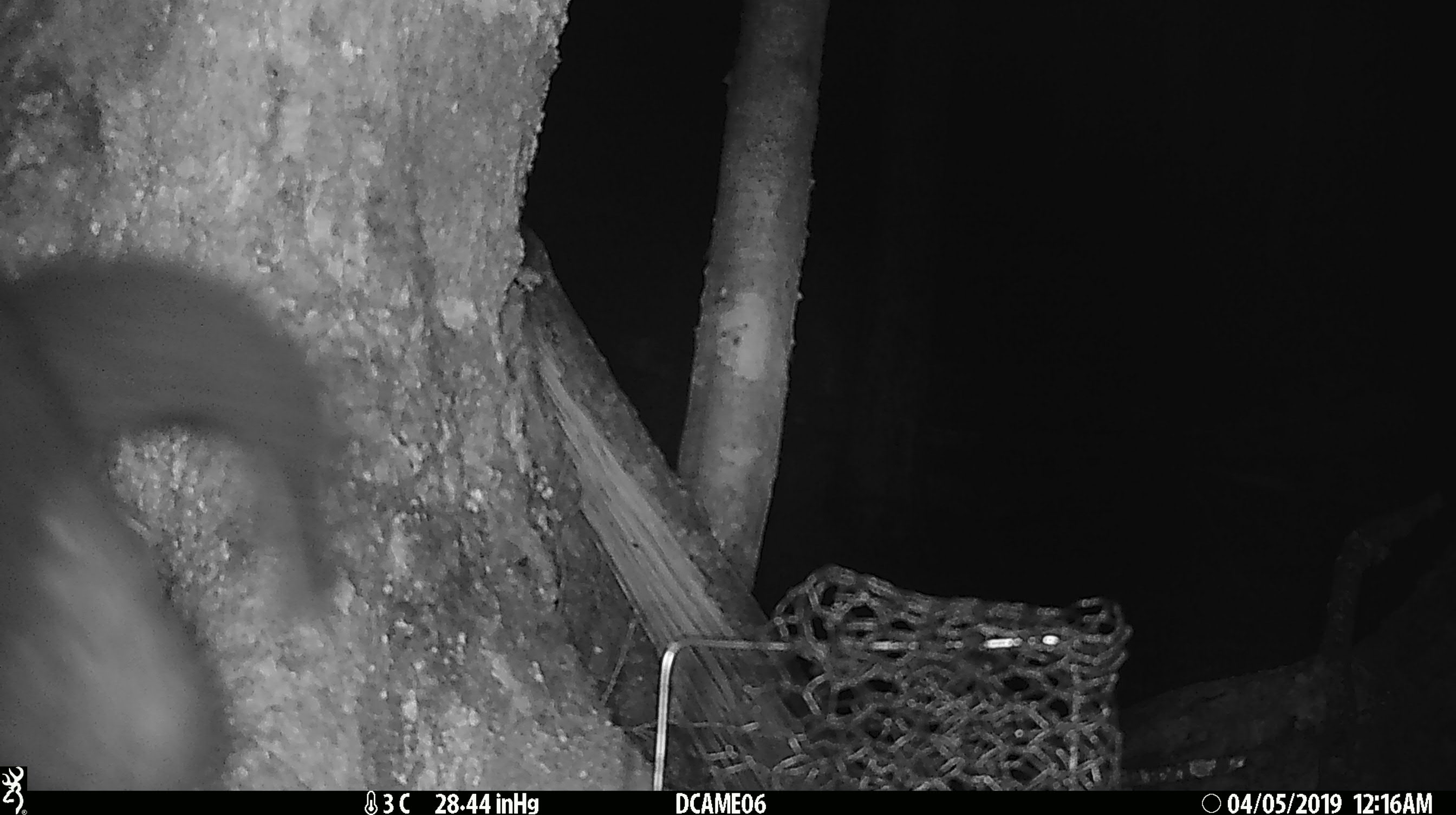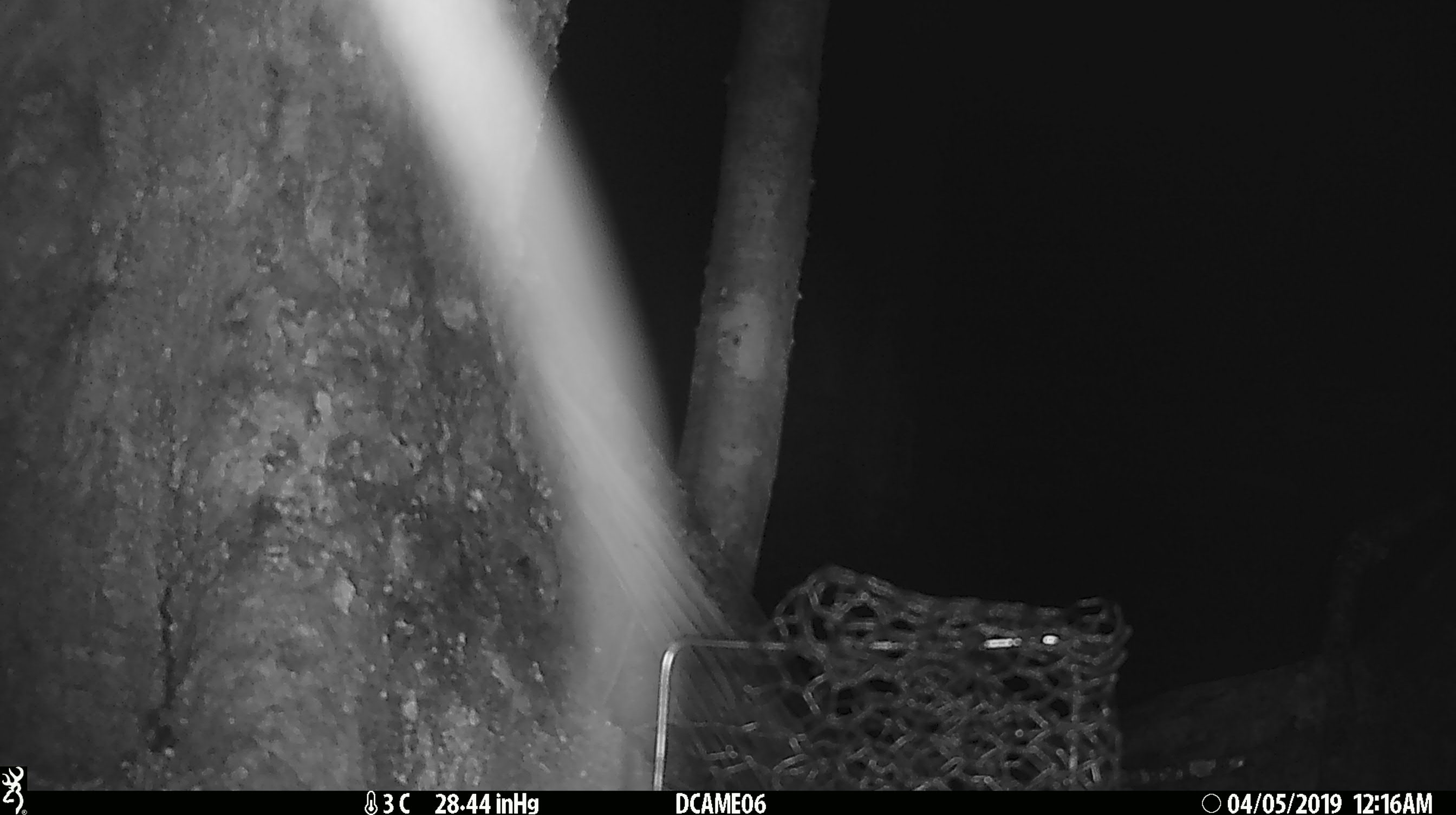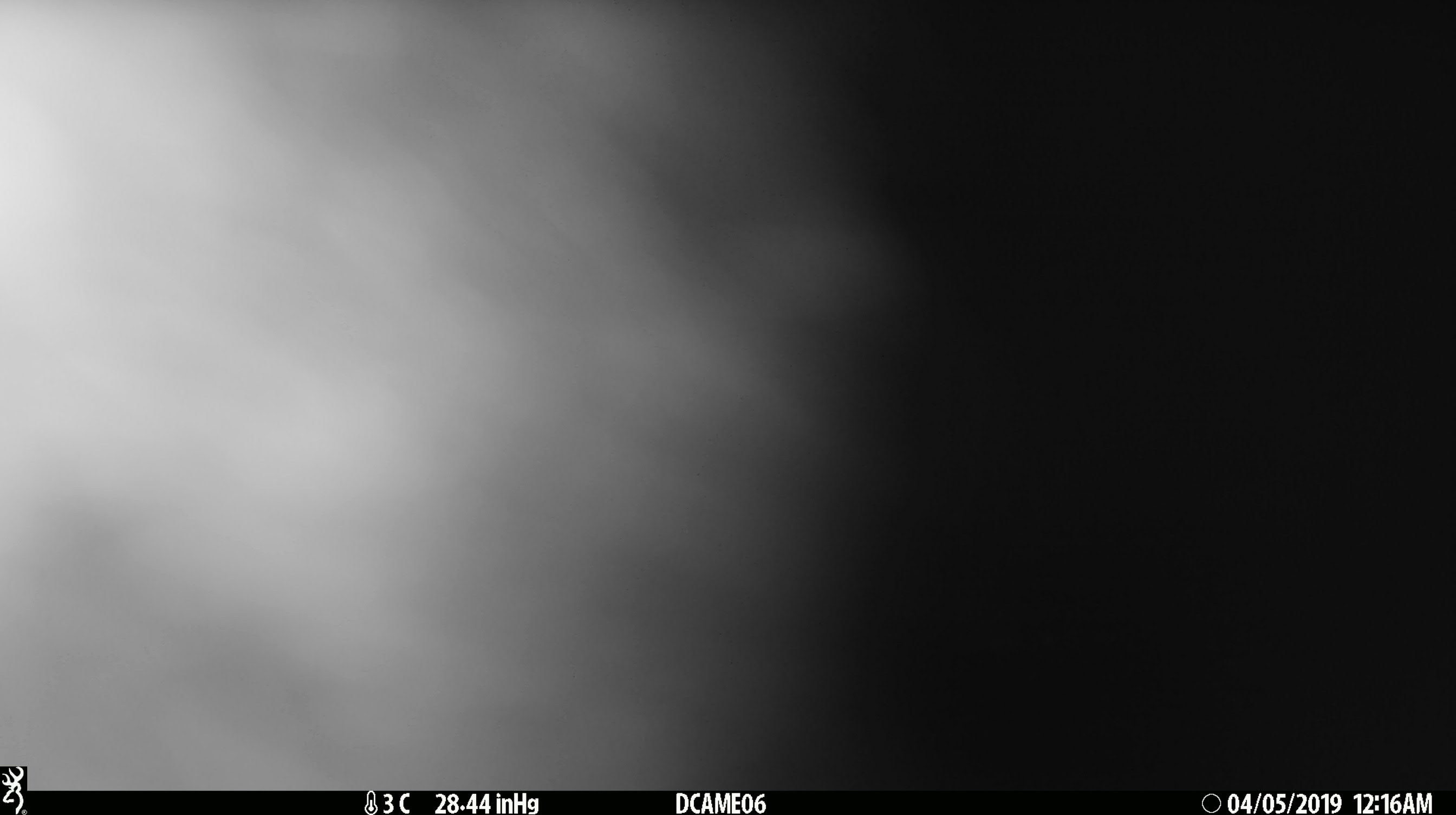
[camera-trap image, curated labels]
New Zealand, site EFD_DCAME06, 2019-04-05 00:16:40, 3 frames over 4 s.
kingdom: Animalia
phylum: Chordata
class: Mammalia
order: Diprotodontia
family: Phalangeridae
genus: Trichosurus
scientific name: Trichosurus vulpecula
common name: common brushtail possum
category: possum